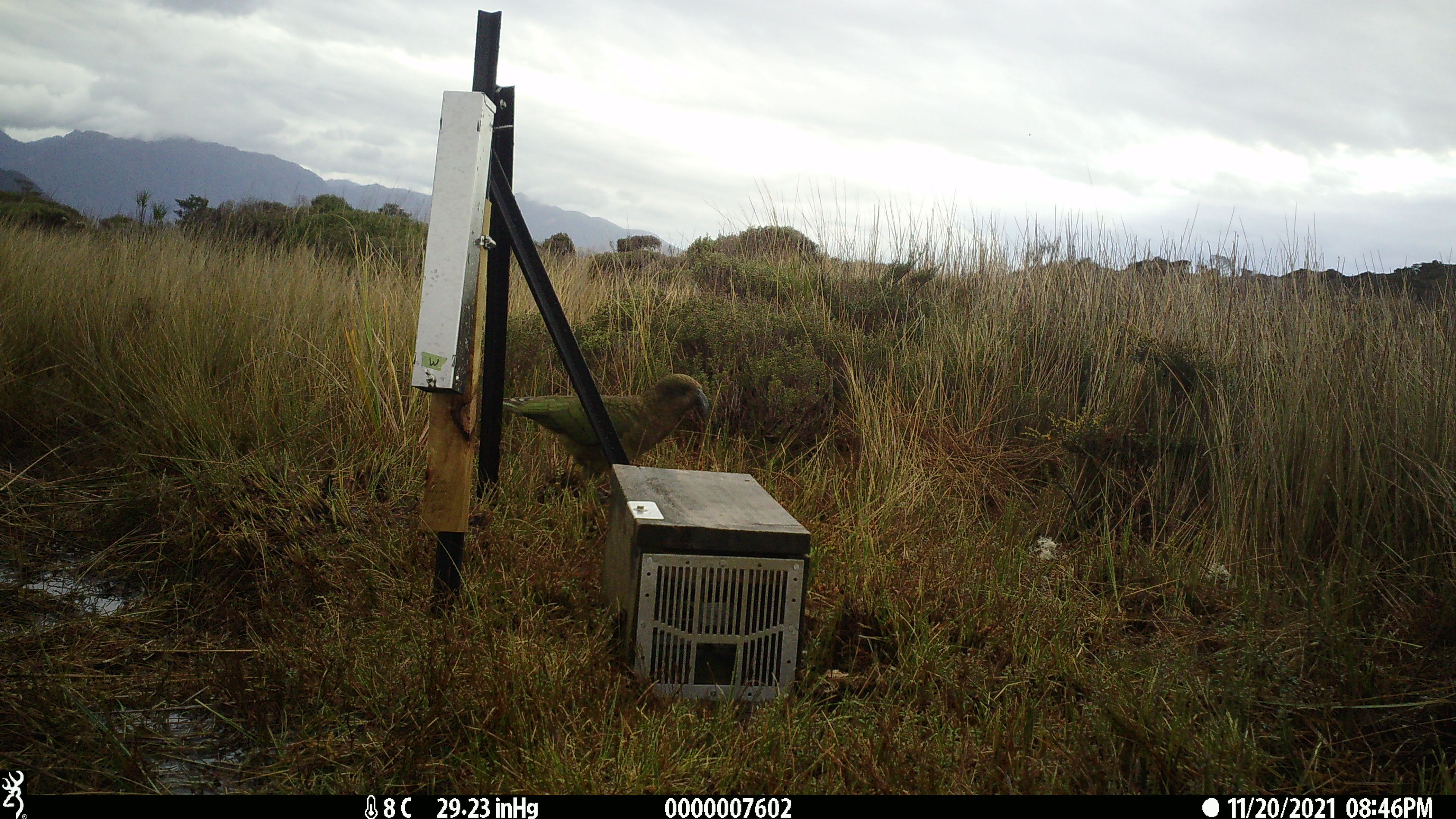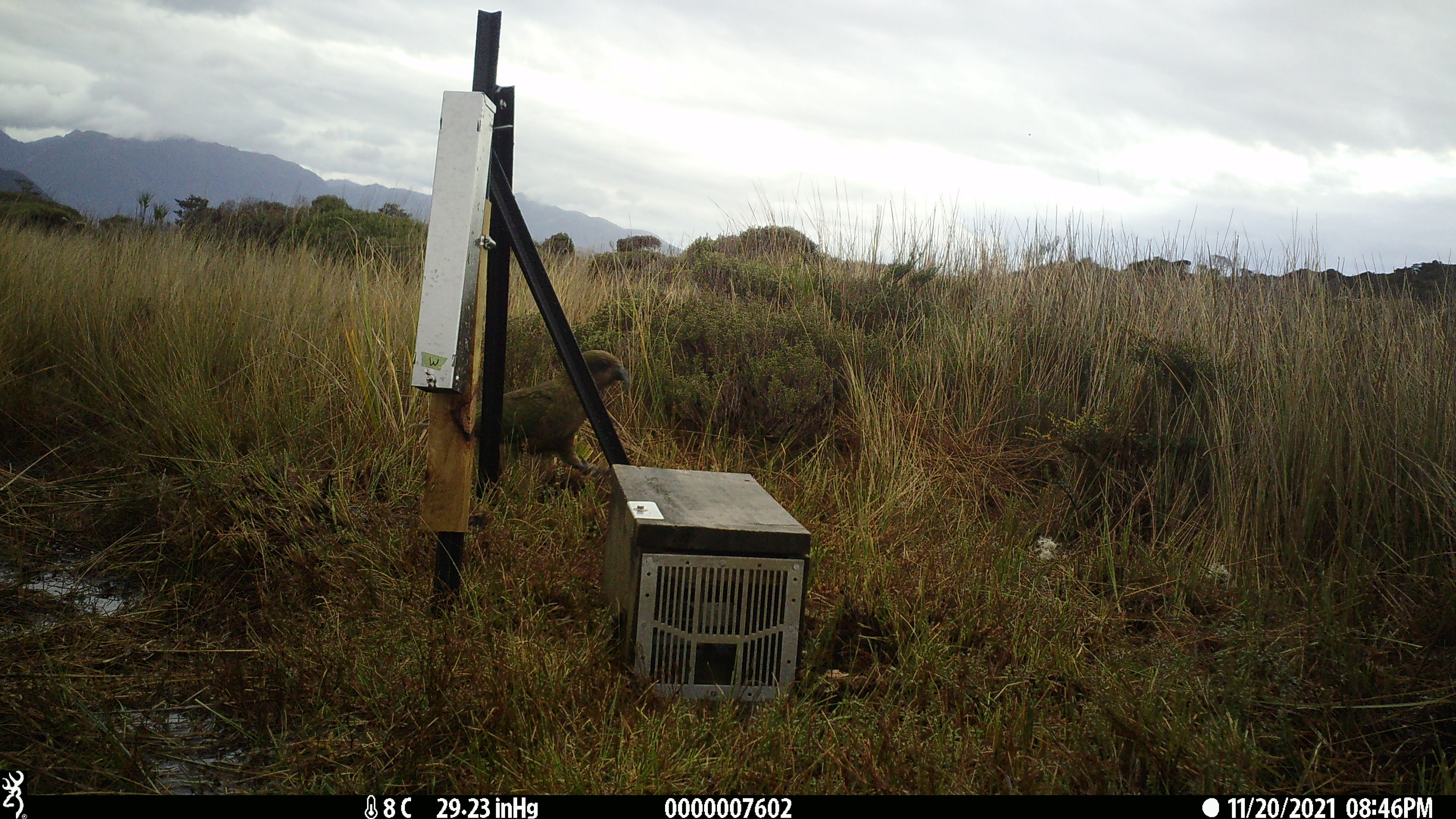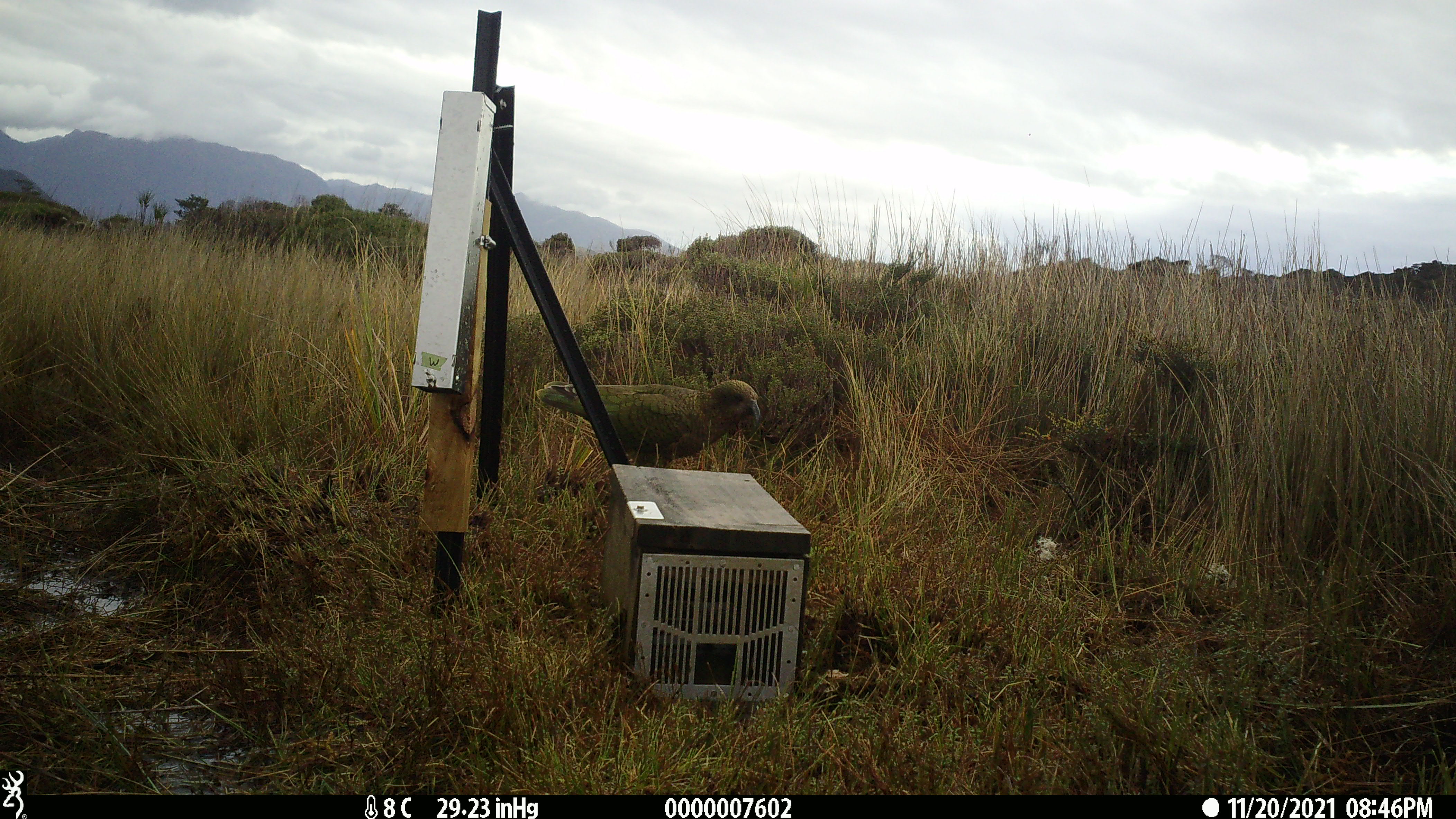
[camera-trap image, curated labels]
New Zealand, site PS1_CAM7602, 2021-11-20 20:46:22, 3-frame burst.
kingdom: Animalia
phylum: Chordata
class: Aves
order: Psittaciformes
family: Strigopidae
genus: Nestor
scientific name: Nestor notabilis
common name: kea